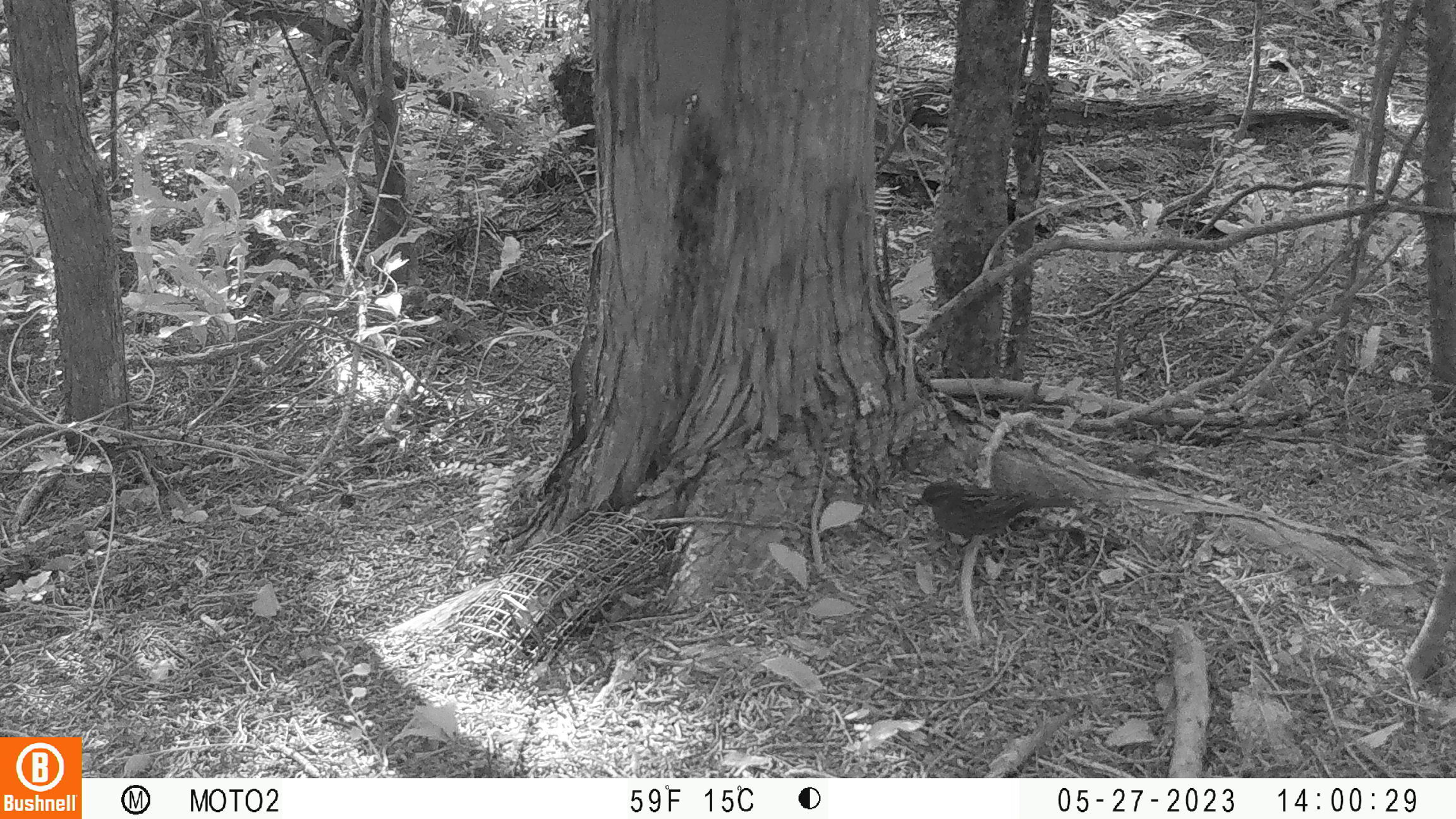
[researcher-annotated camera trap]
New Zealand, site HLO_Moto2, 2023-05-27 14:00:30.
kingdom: Animalia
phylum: Chordata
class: Aves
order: Passeriformes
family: Prunellidae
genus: Prunella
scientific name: Prunella modularis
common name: dunnock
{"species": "dunnock (Prunella modularis)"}